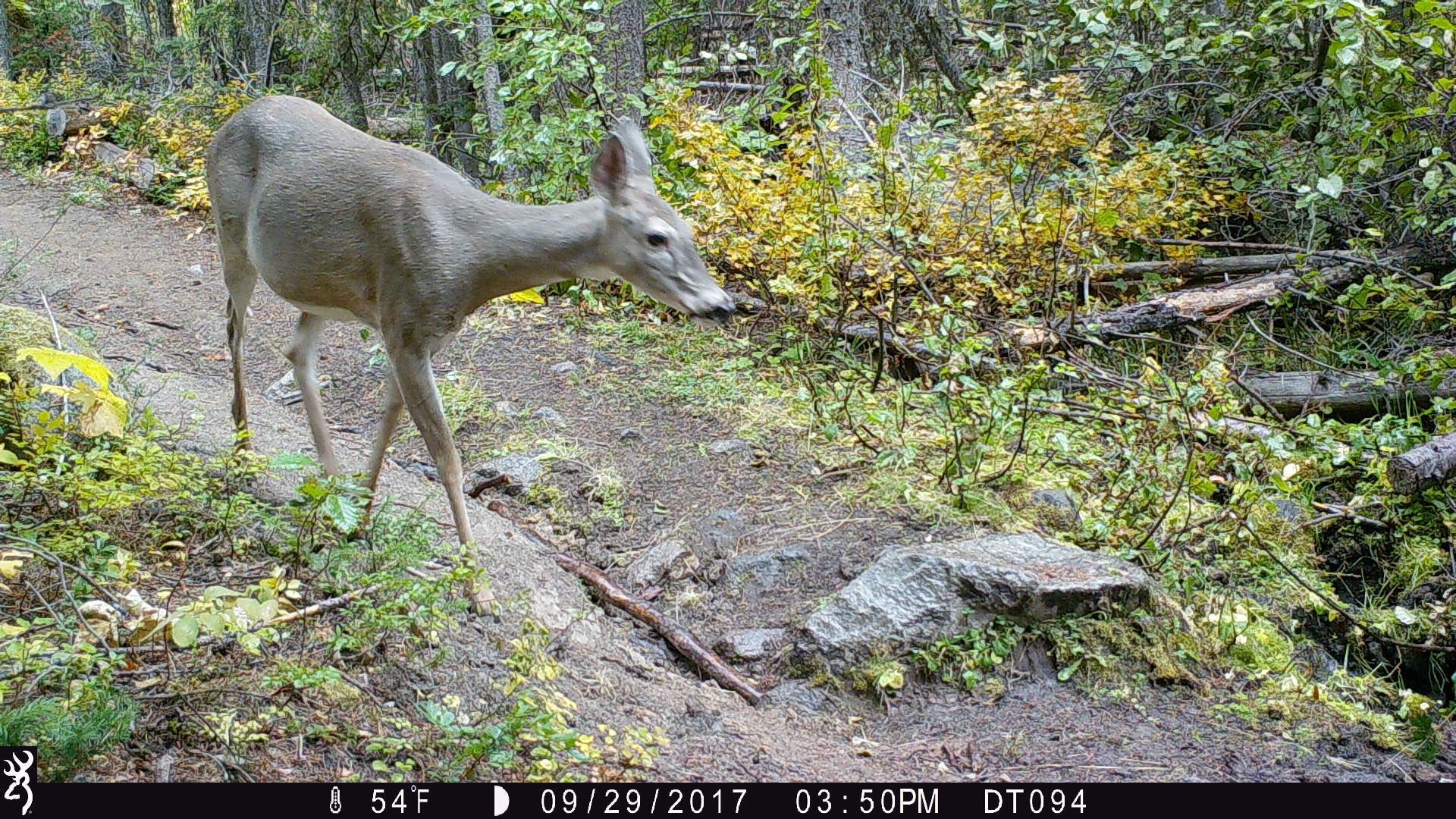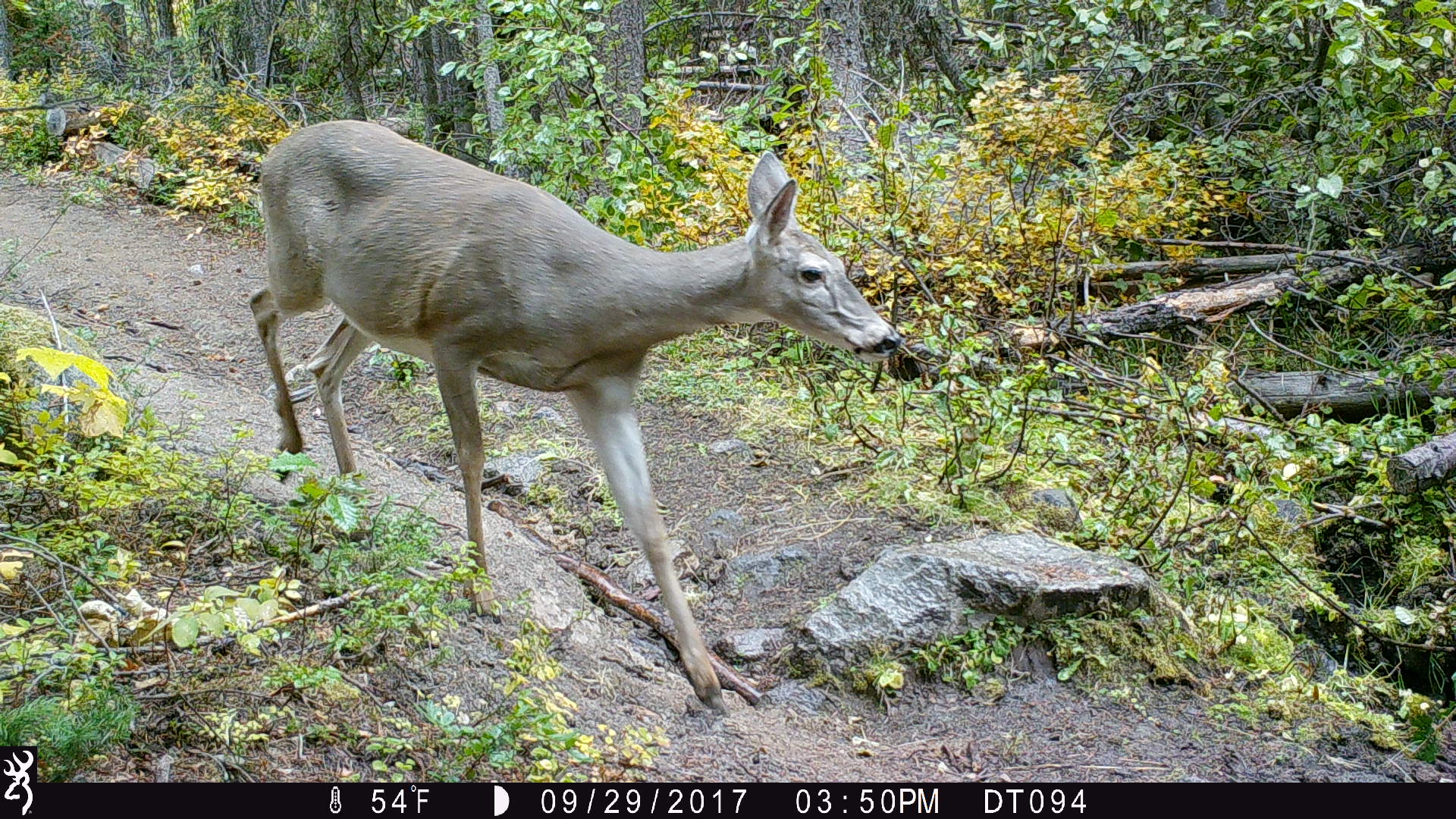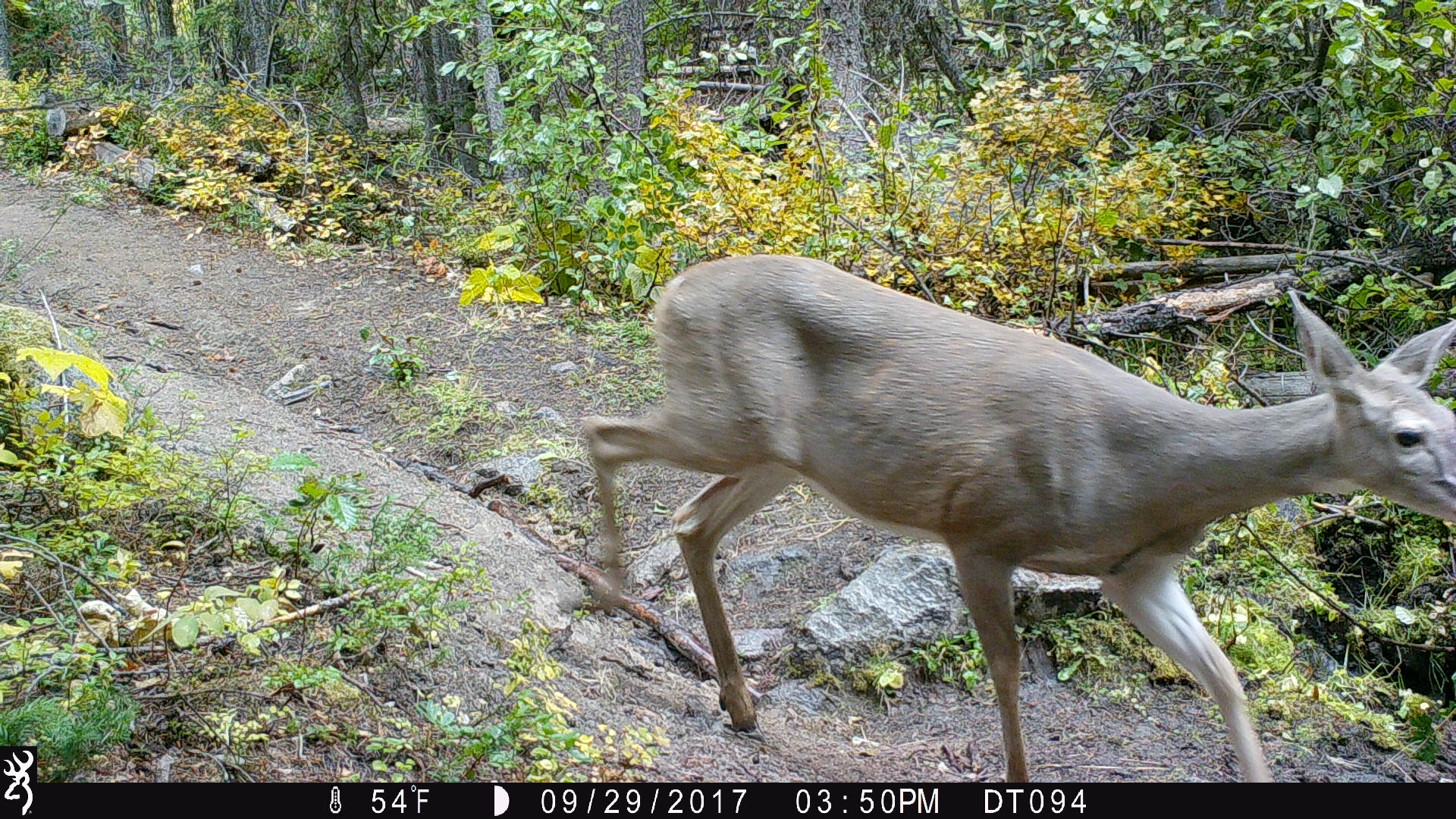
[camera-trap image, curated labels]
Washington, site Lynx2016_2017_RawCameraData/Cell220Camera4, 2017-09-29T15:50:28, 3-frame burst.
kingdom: Animalia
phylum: Chordata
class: Mammalia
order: Artiodactyla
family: Cervidae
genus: Odocoileus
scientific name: Odocoileus virginianus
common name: white-tailed deer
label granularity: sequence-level